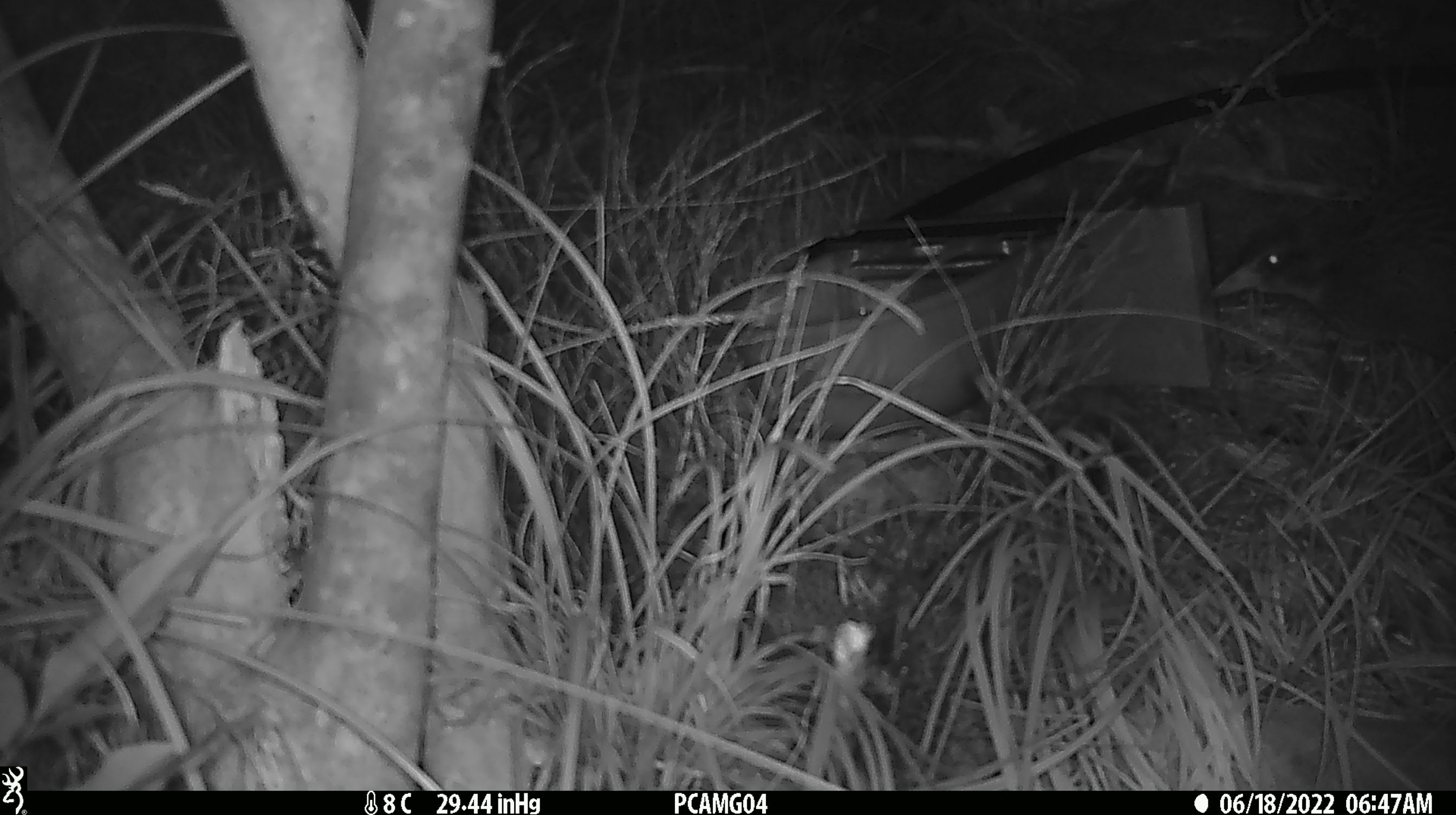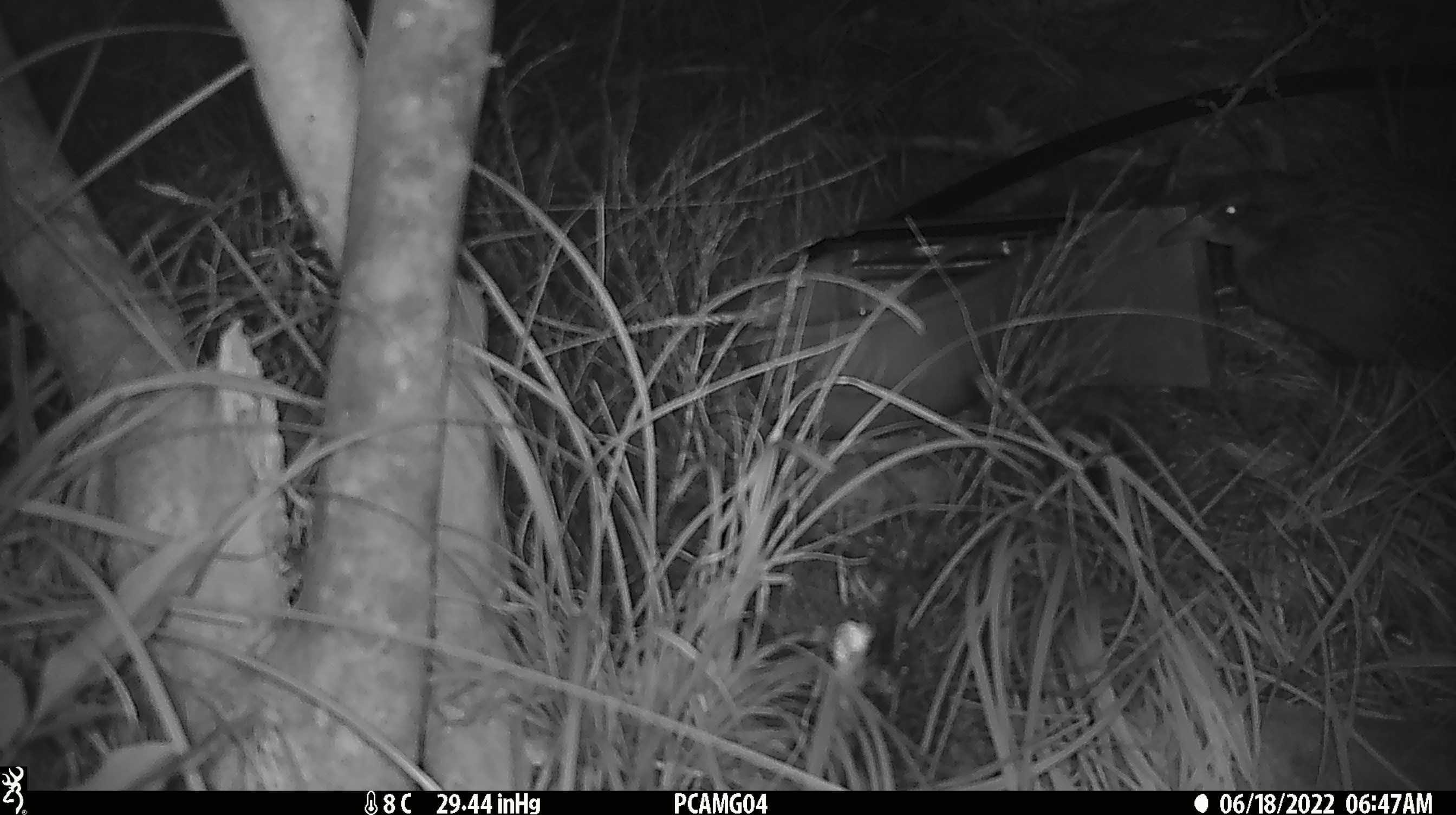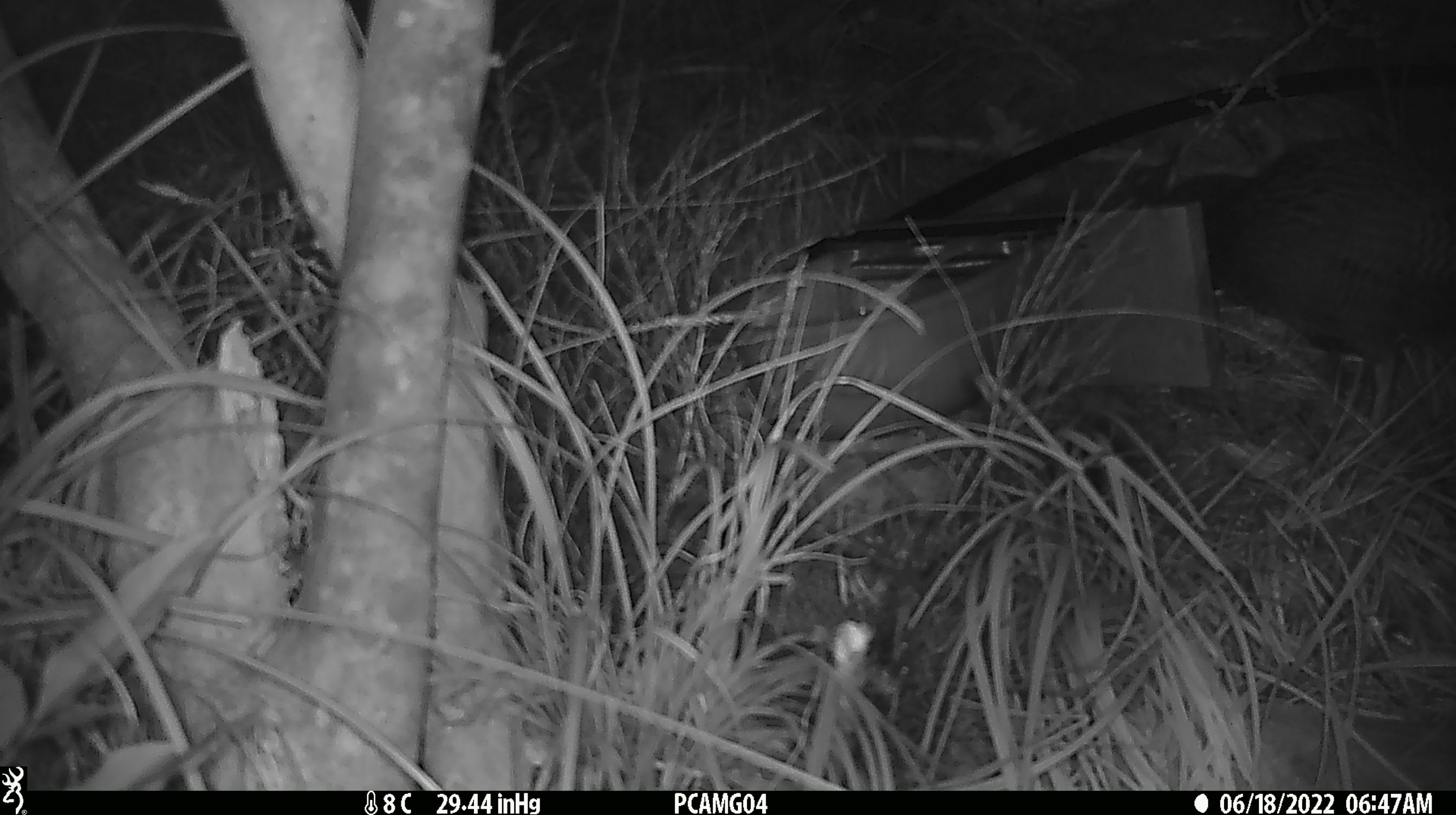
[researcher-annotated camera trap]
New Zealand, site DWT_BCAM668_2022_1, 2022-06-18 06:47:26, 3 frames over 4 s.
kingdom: Animalia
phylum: Chordata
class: Aves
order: Gruiformes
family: Rallidae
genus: Gallirallus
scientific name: Gallirallus australis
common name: weka